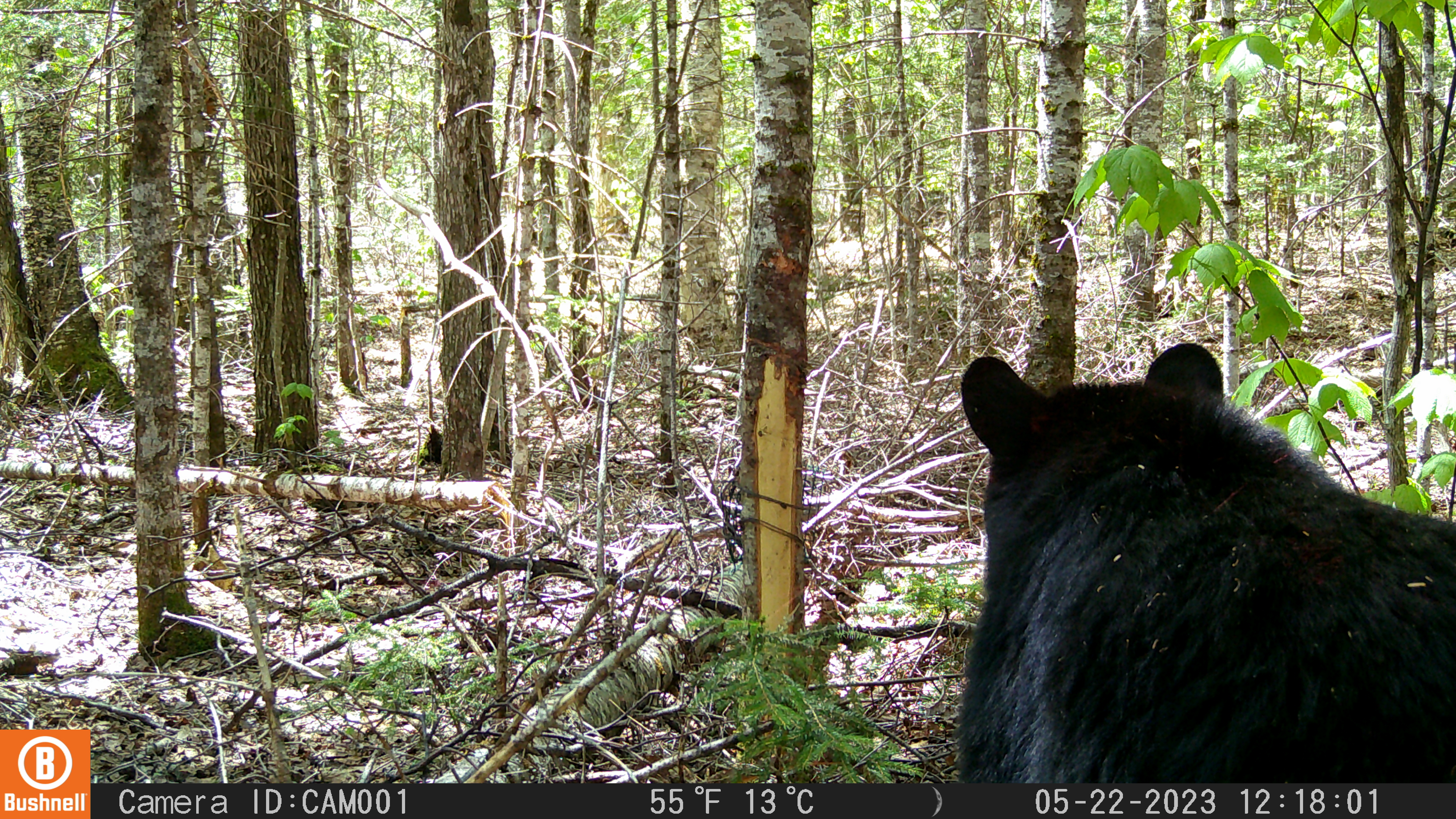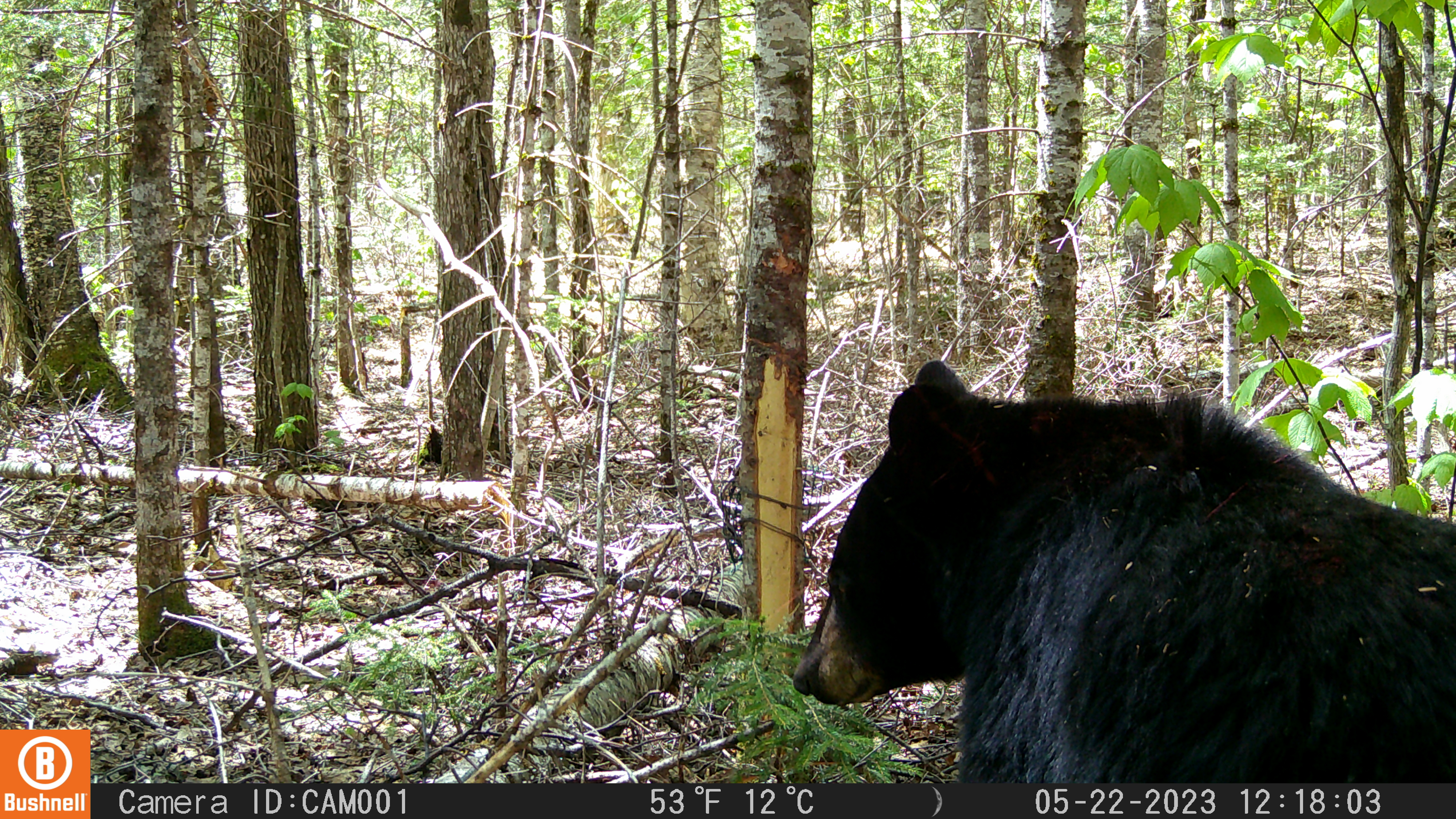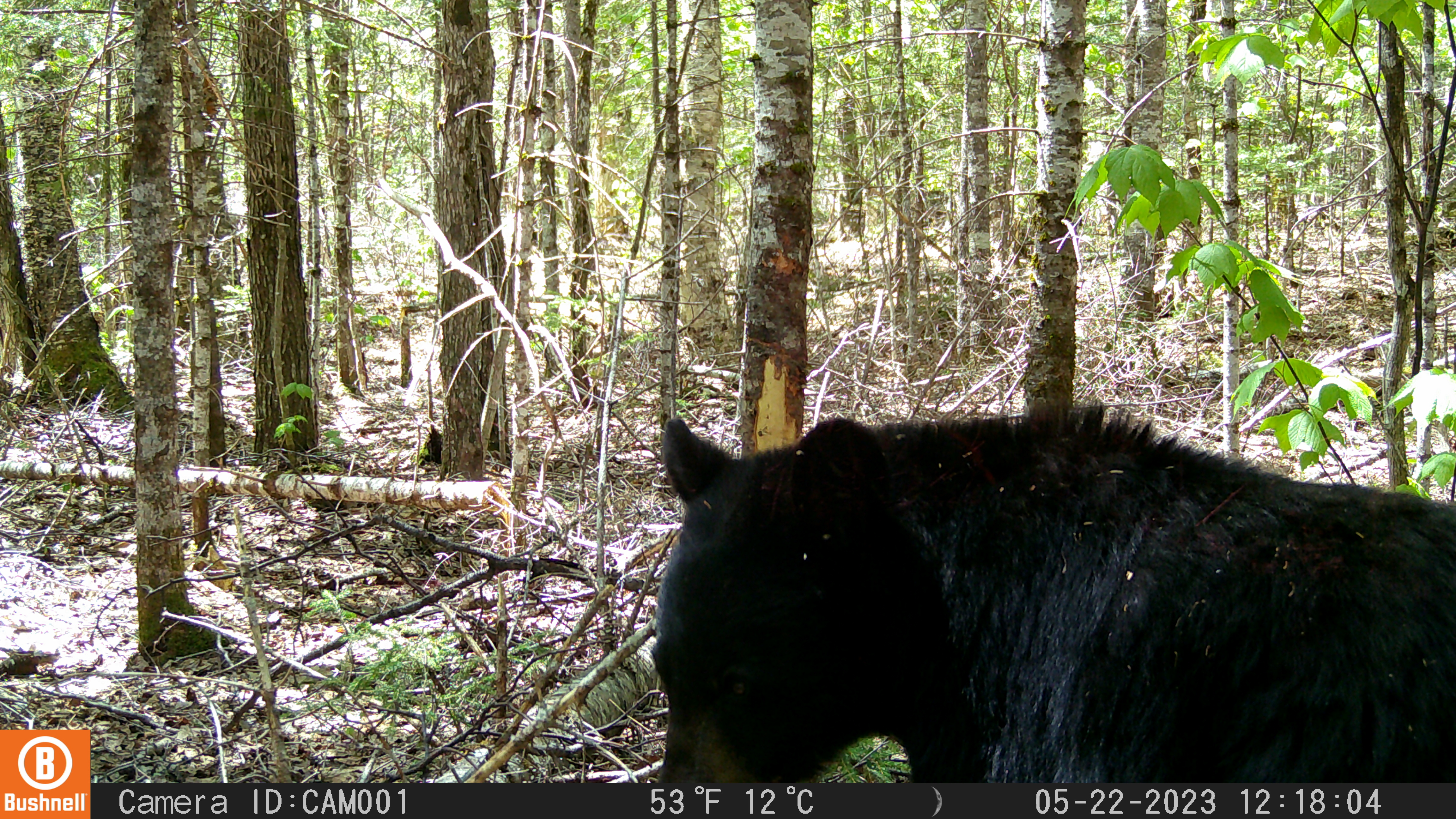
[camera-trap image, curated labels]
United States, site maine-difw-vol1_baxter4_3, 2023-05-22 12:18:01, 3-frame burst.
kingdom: Animalia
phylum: Chordata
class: Mammalia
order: Carnivora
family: Ursidae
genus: Ursus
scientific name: Ursus americanus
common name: black bear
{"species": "black bear (Ursus americanus)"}